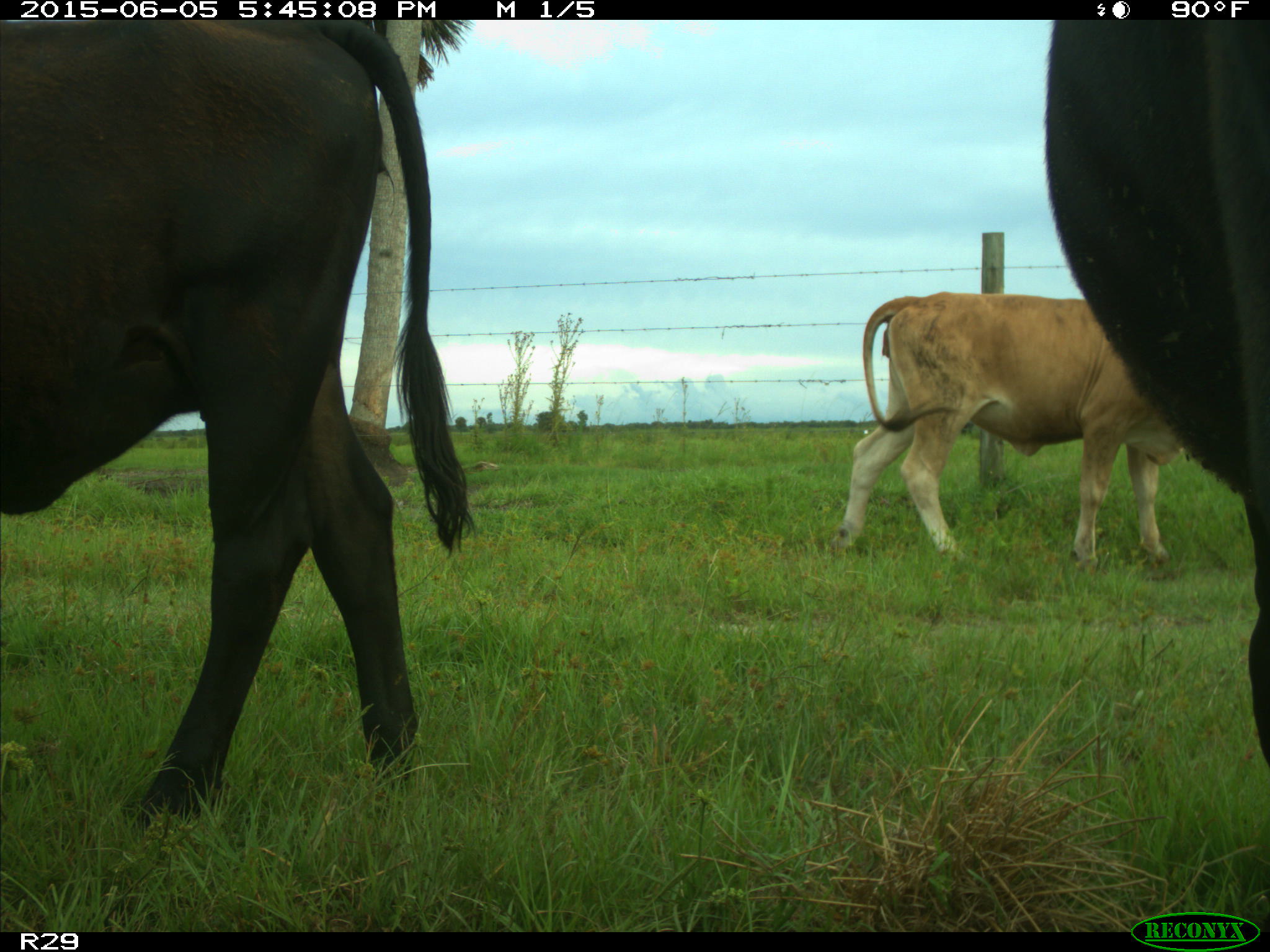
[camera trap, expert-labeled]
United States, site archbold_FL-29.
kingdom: Animalia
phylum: Chordata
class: Mammalia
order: Artiodactyla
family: Bovidae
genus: Bos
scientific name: Bos taurus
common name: domestic cow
Bos taurus (domestic cow).